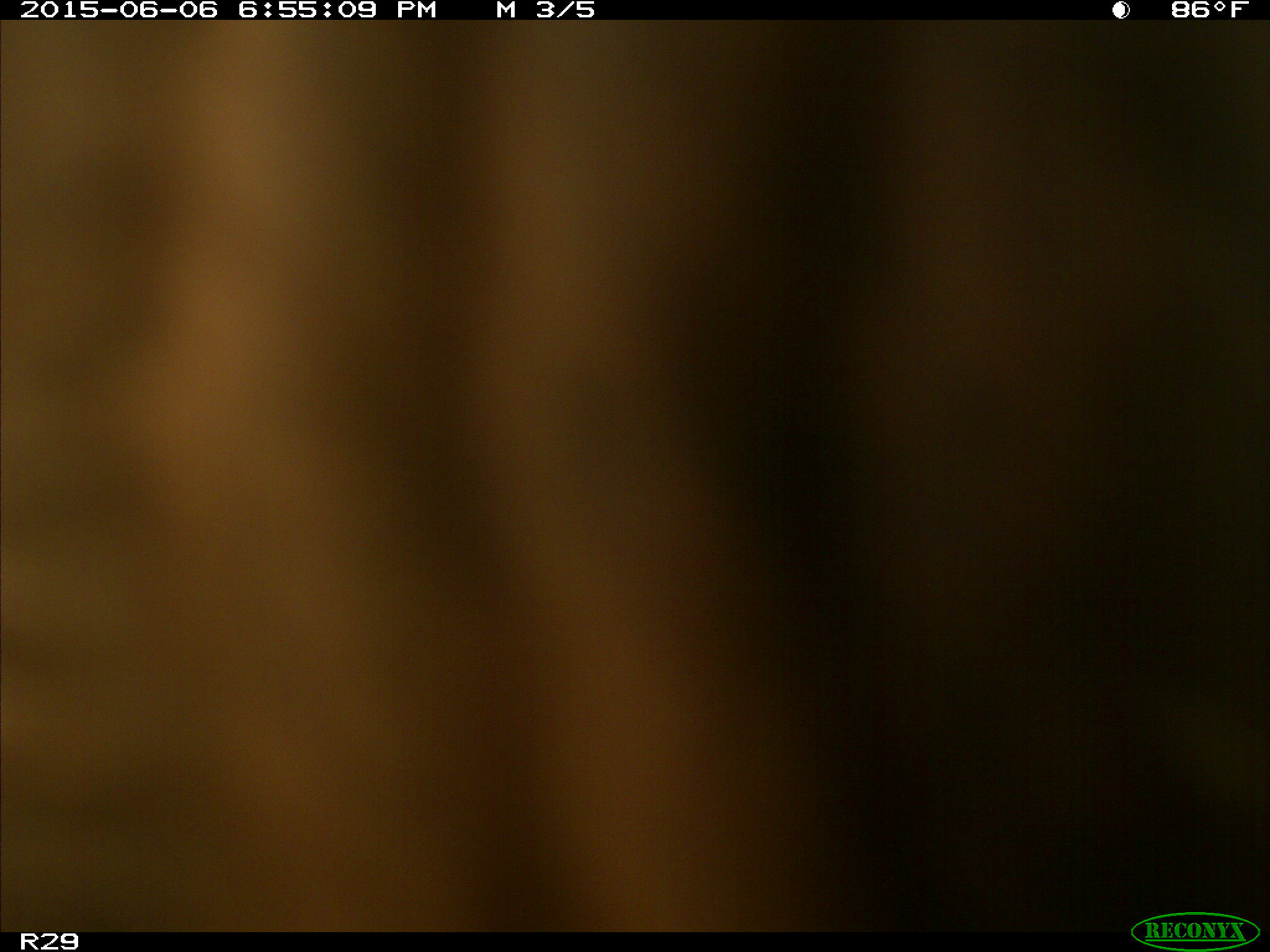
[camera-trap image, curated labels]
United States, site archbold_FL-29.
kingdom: Animalia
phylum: Chordata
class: Mammalia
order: Artiodactyla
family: Bovidae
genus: Bos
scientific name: Bos taurus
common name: domestic cow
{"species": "Bos taurus (domestic cow)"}